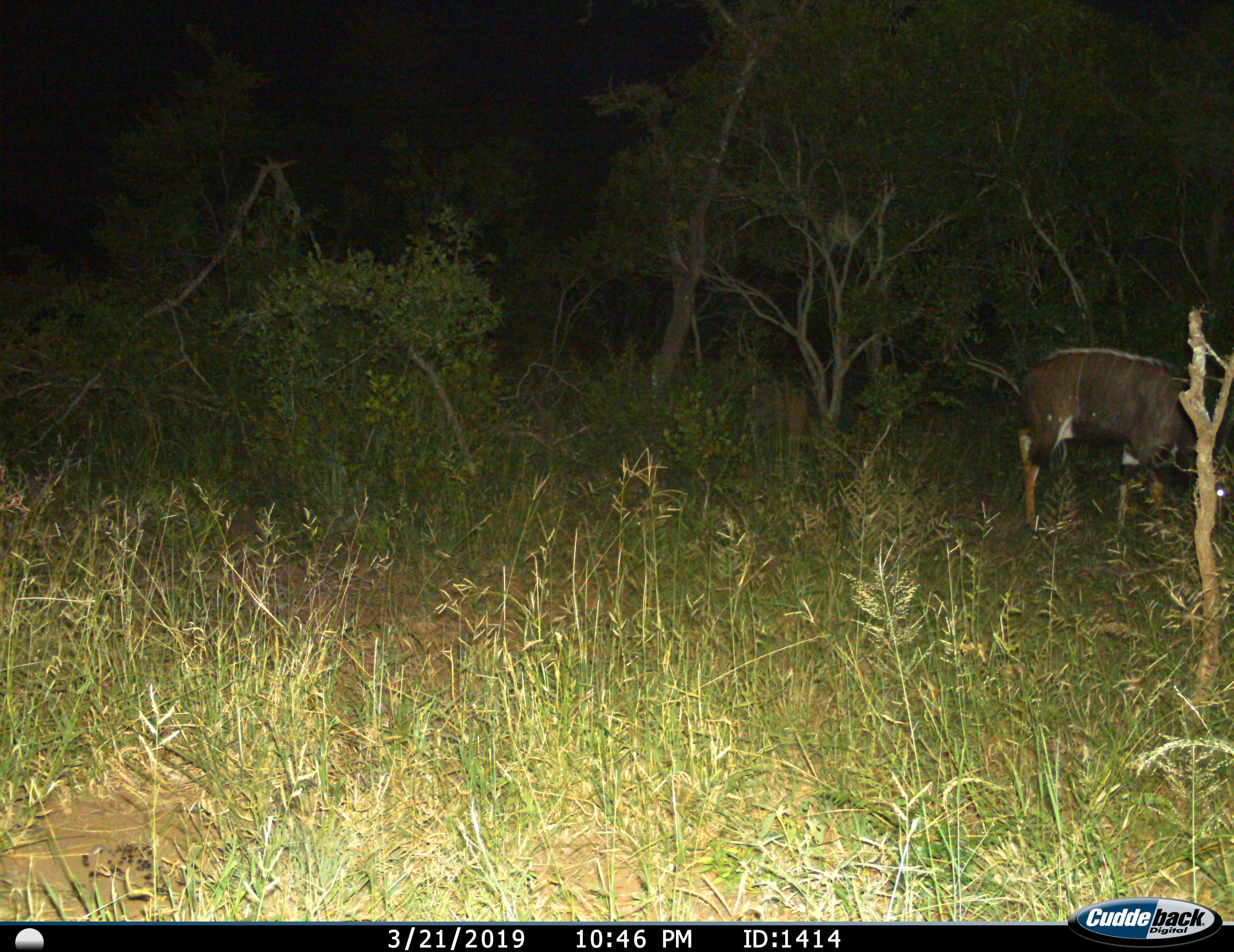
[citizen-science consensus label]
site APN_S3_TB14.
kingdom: Animalia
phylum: Chordata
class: Mammalia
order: Artiodactyla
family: Bovidae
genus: Tragelaphus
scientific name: Tragelaphus angasii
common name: nyala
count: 1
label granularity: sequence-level